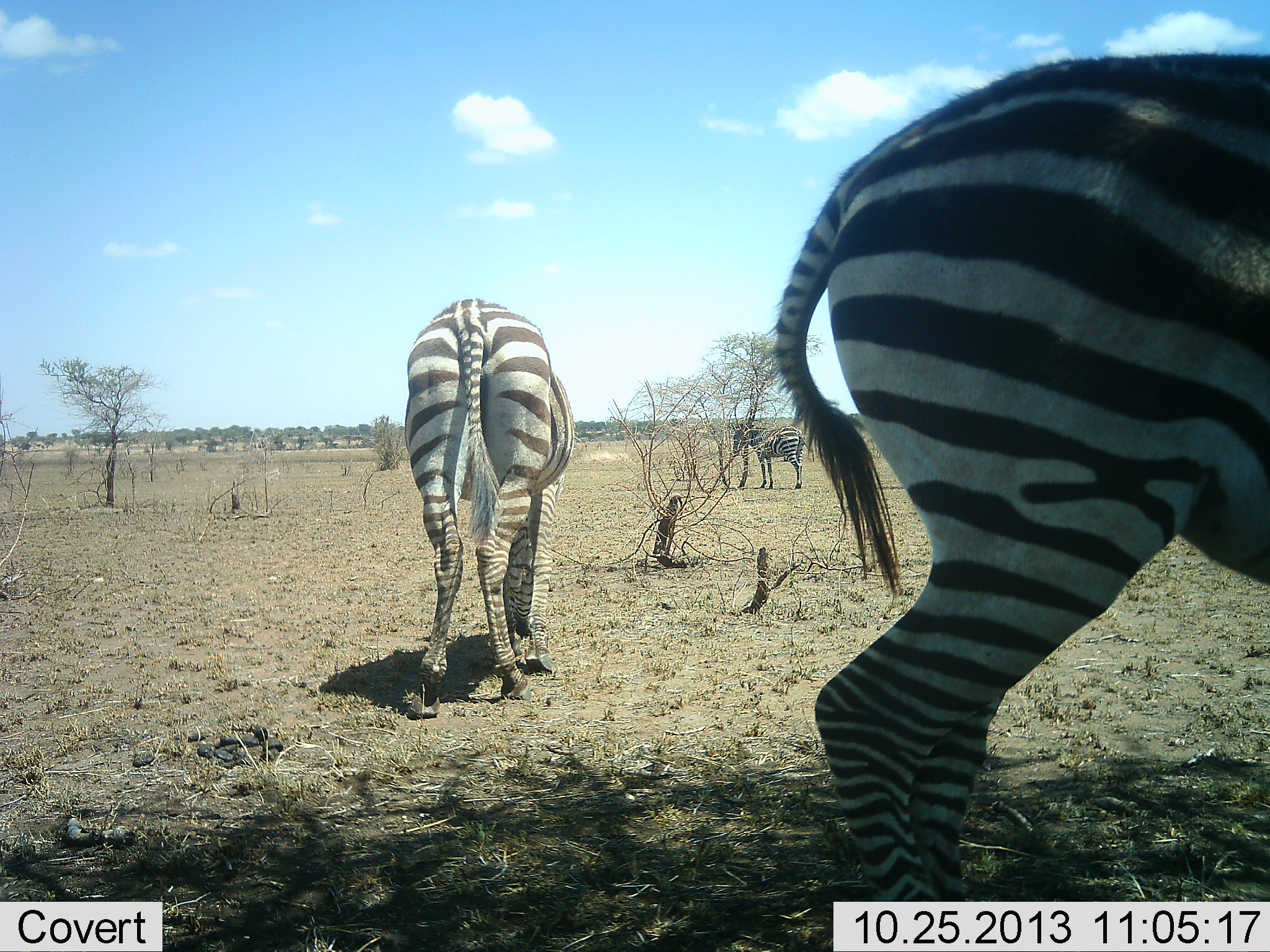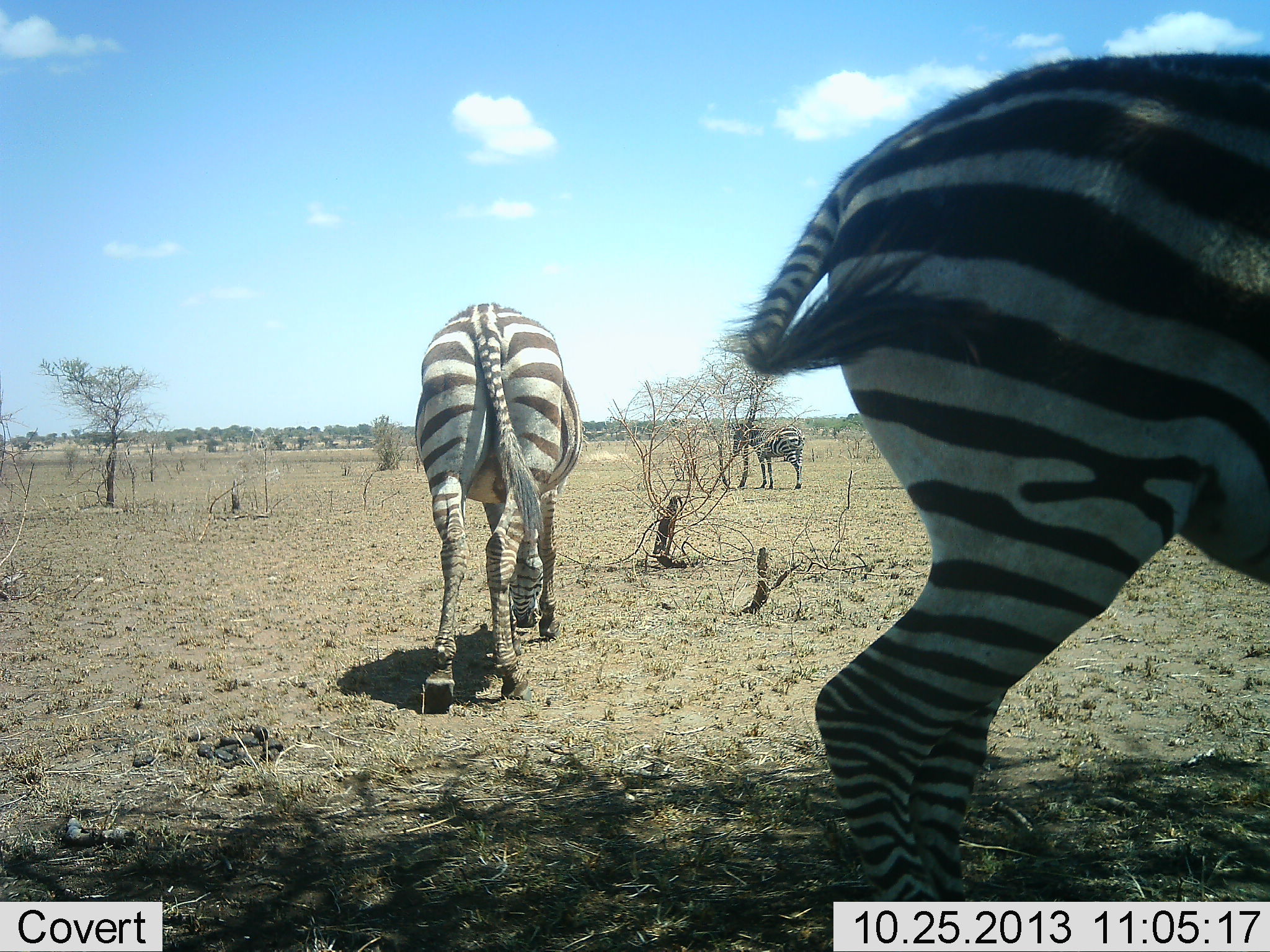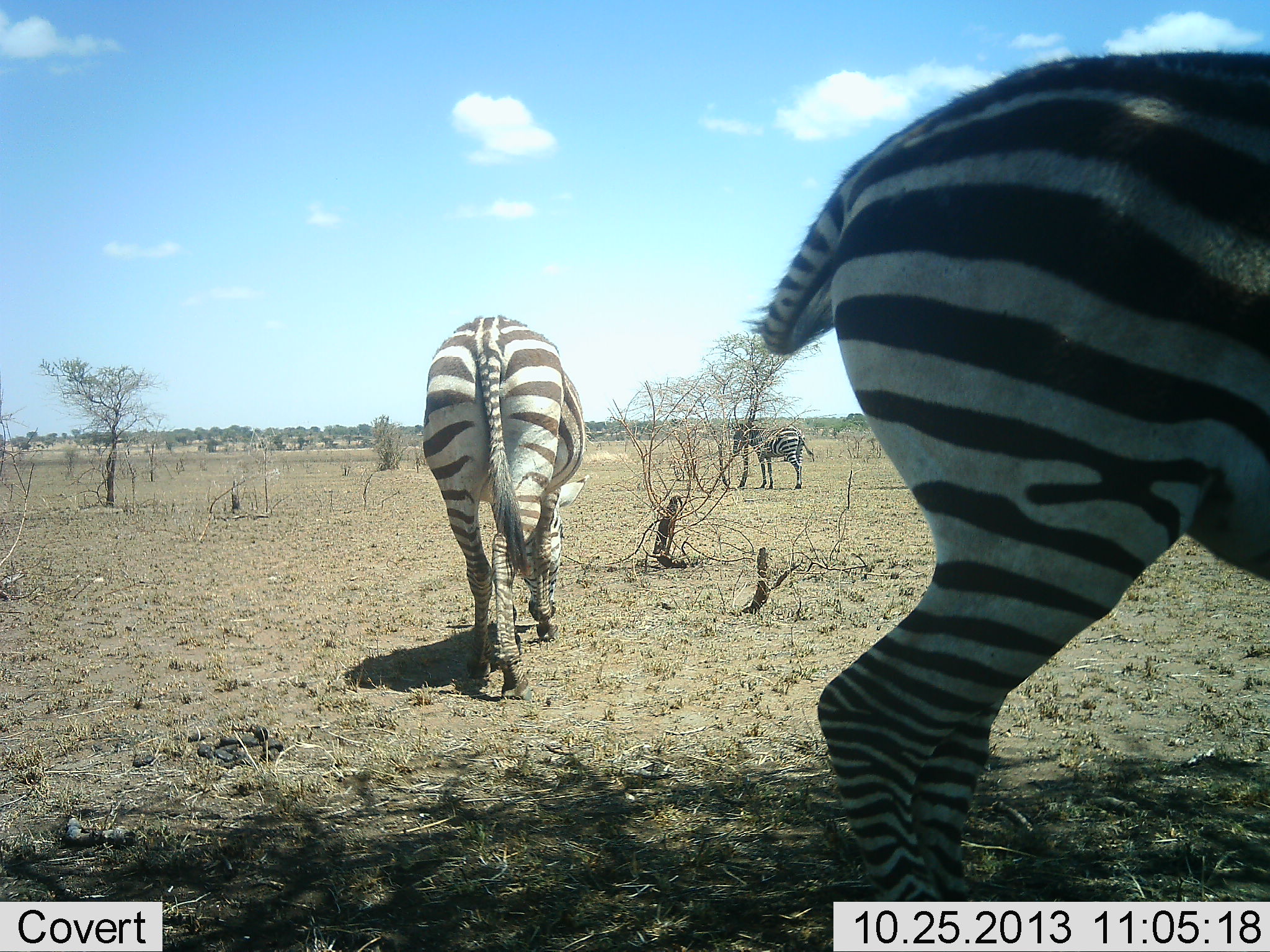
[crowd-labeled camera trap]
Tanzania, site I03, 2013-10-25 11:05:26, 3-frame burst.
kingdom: Animalia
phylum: Chordata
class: Mammalia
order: Perissodactyla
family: Equidae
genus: Equus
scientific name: Equus quagga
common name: plains zebra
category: zebra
Zebra (plains zebra) (Equus quagga), count 3. Behavior (volunteer vote fractions): standing 90%, resting 10%, moving 40%, interacting 0%. Young present (vote fraction): 0%. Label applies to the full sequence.